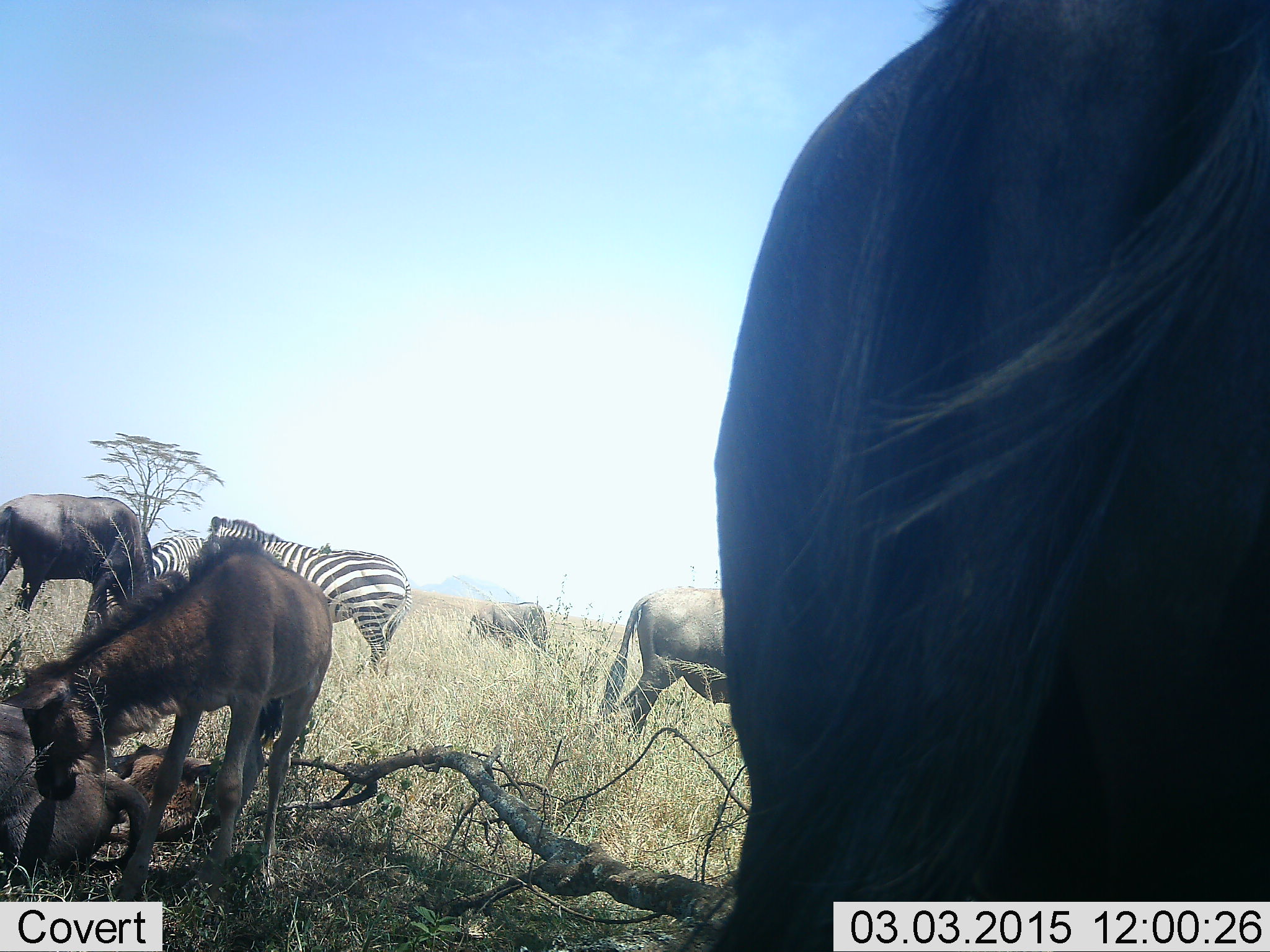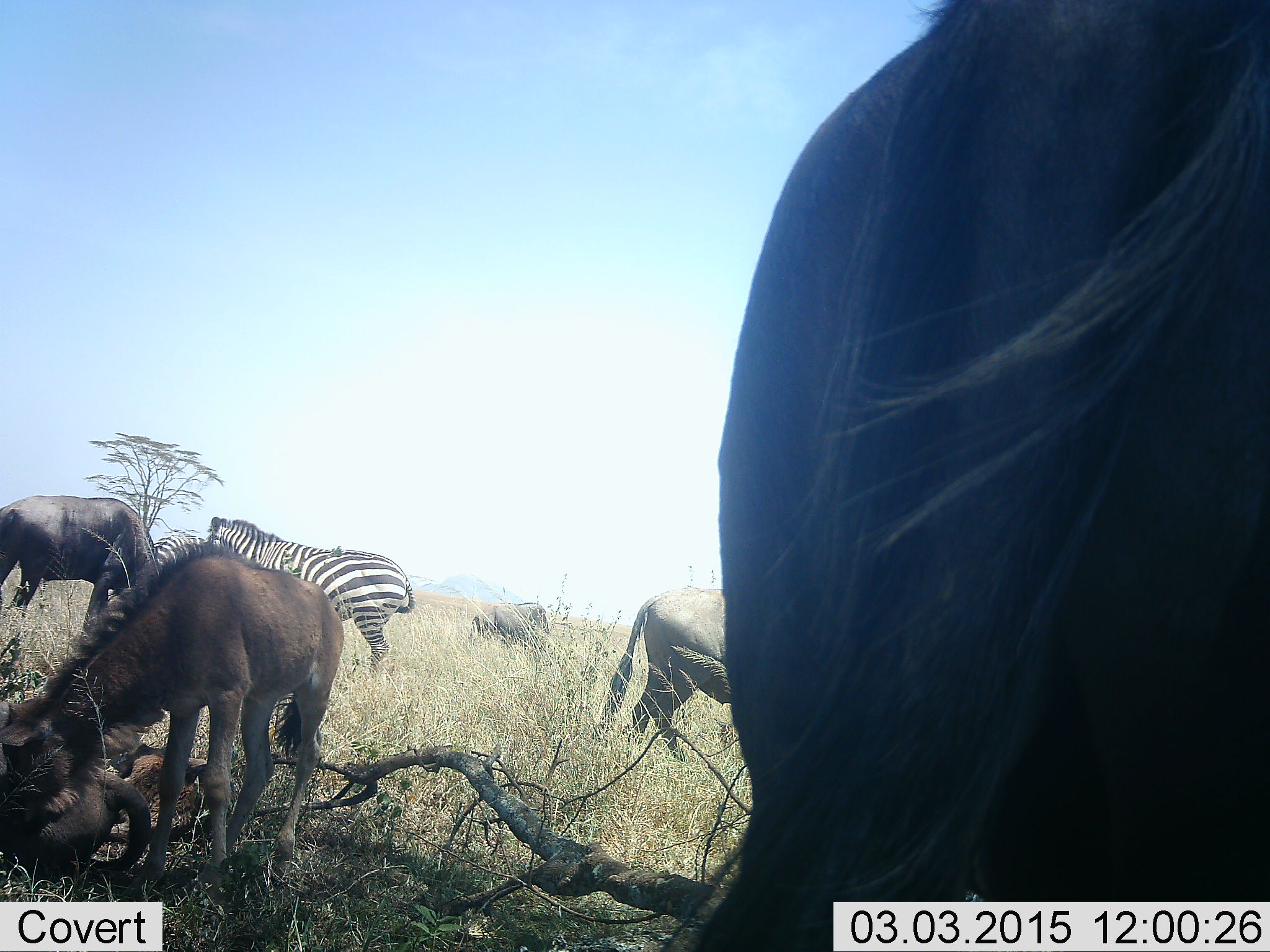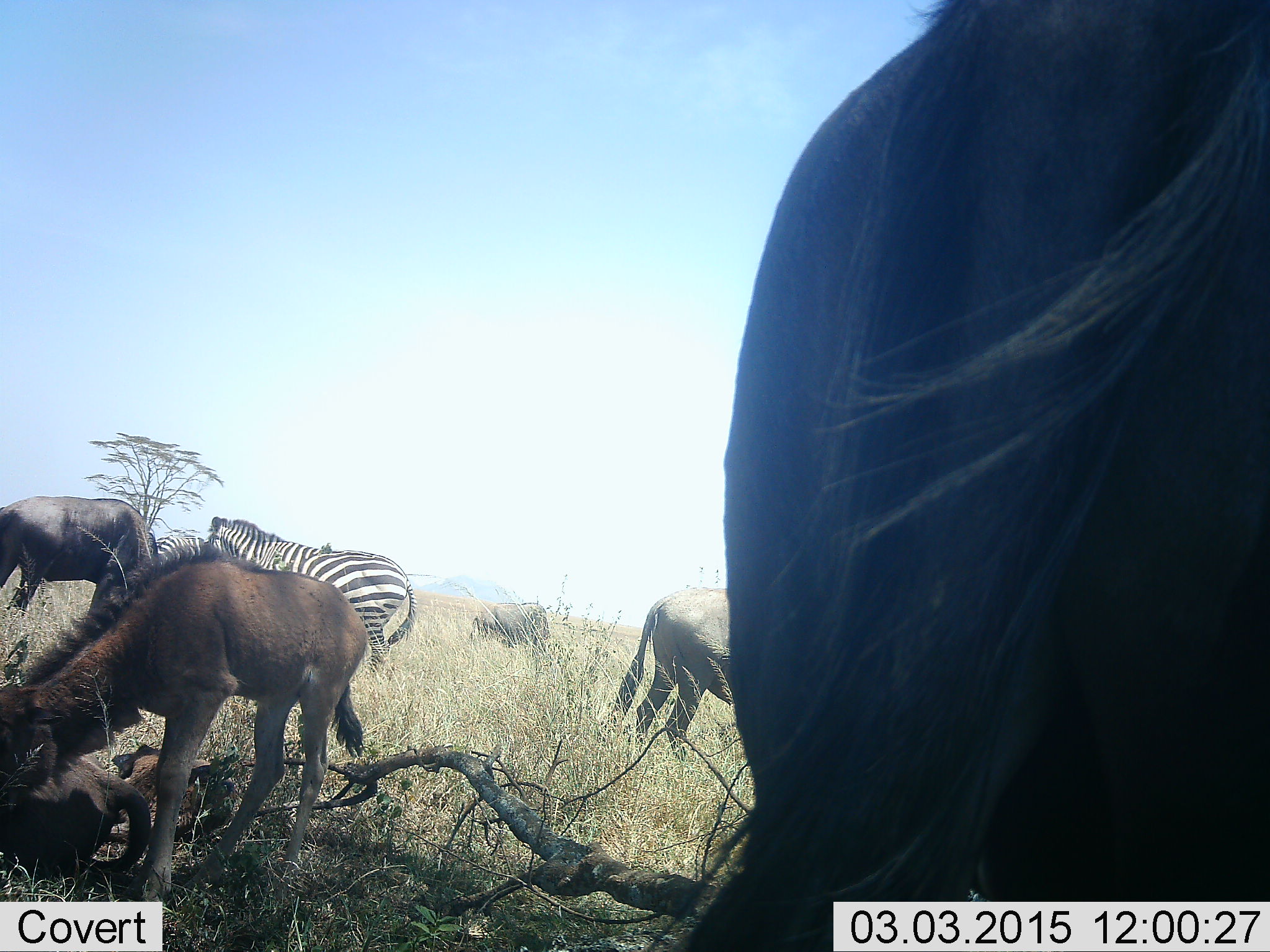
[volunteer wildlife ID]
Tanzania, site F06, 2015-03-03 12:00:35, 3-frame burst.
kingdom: Animalia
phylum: Chordata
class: Mammalia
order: Artiodactyla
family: Bovidae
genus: Connochaetes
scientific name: Connochaetes taurinus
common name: blue wildebeest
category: wildebeest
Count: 5.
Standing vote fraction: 70%.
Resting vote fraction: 40%.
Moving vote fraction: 10%.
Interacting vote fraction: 0%.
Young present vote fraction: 60%.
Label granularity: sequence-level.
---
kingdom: Animalia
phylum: Chordata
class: Mammalia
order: Perissodactyla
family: Equidae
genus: Equus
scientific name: Equus quagga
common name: plains zebra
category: zebra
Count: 2.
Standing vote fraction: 75%.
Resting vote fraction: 0%.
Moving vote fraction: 8%.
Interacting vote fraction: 0%.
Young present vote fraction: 0%.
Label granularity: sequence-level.